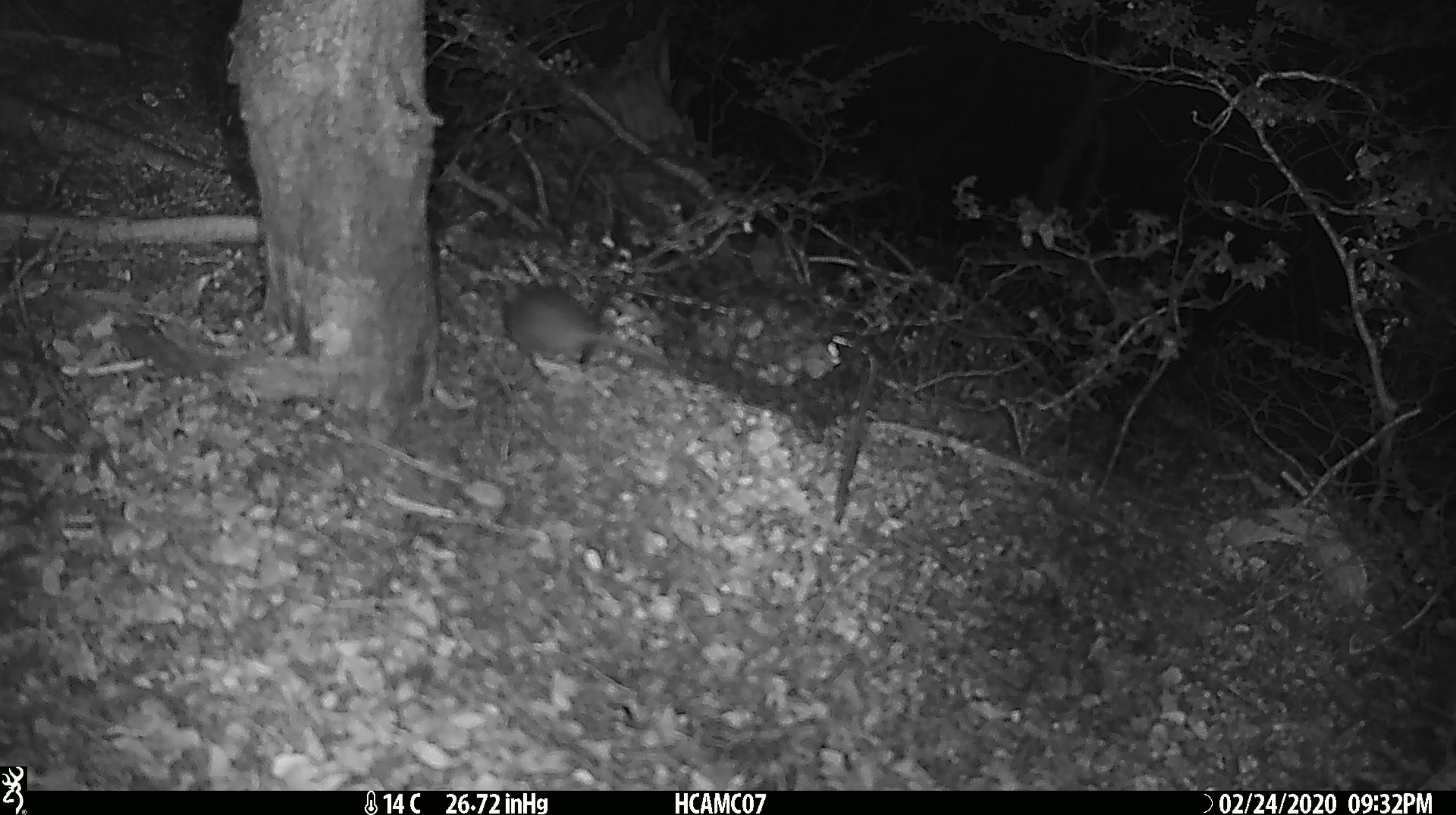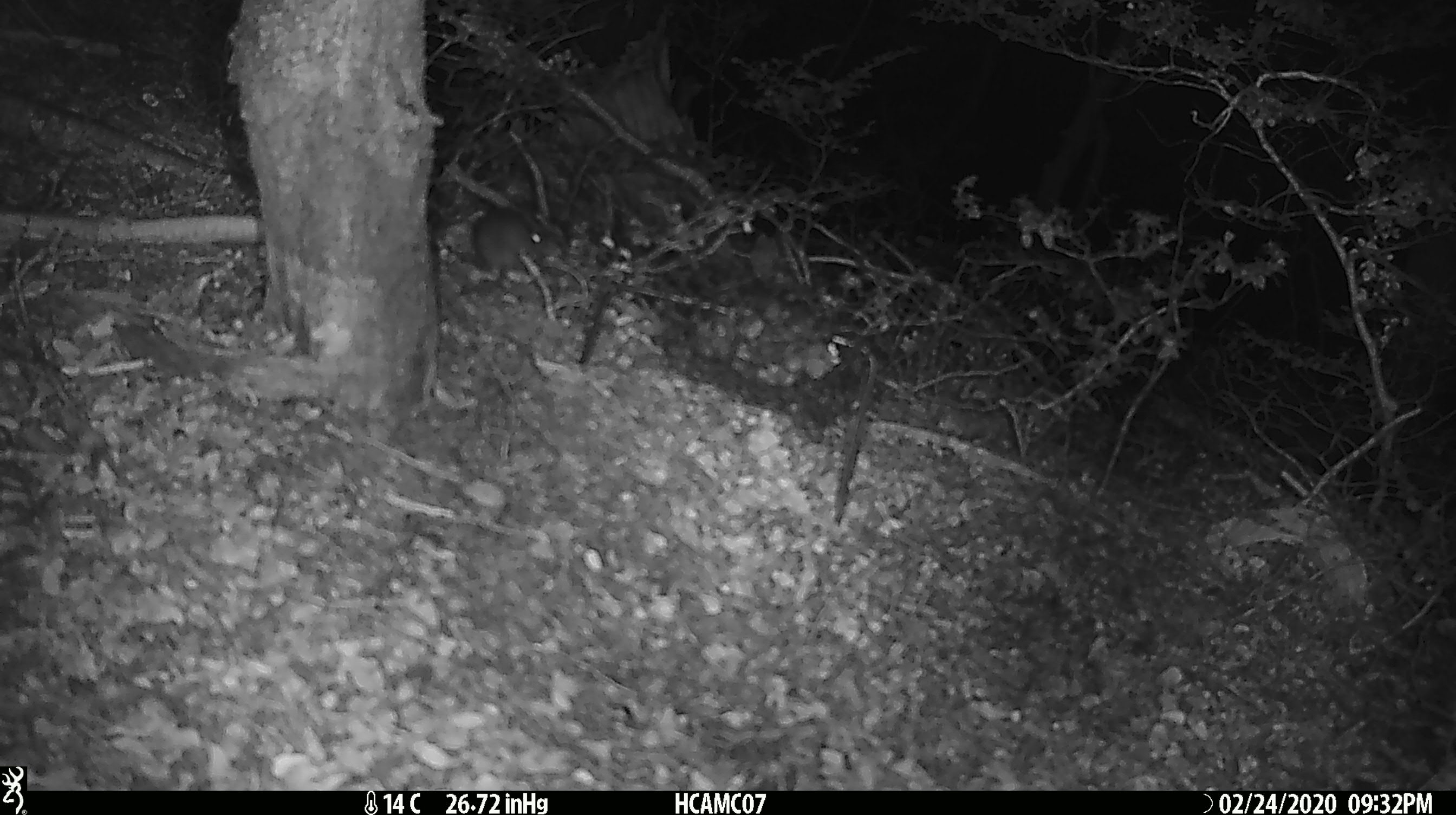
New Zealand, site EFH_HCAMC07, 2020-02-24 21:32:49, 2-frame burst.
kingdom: Animalia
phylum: Chordata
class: Mammalia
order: Rodentia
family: Muridae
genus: Mus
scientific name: Mus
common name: mouse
Mouse (Mus).